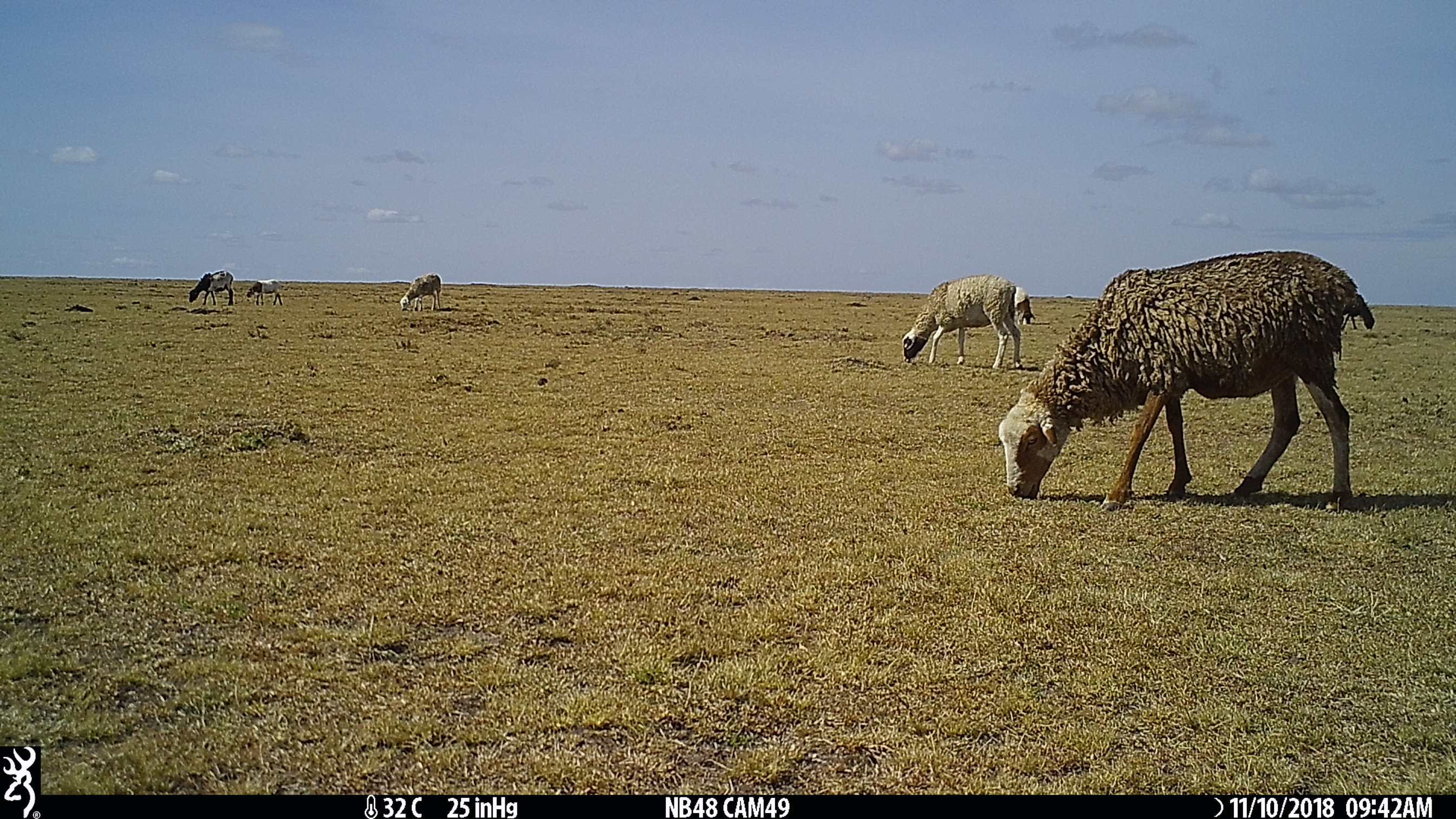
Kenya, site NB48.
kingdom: Animalia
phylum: Chordata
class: Mammalia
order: Artiodactyla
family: Bovidae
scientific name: Bovidae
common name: sheep or goat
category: shoat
Shoat (sheep or goat) (Bovidae).